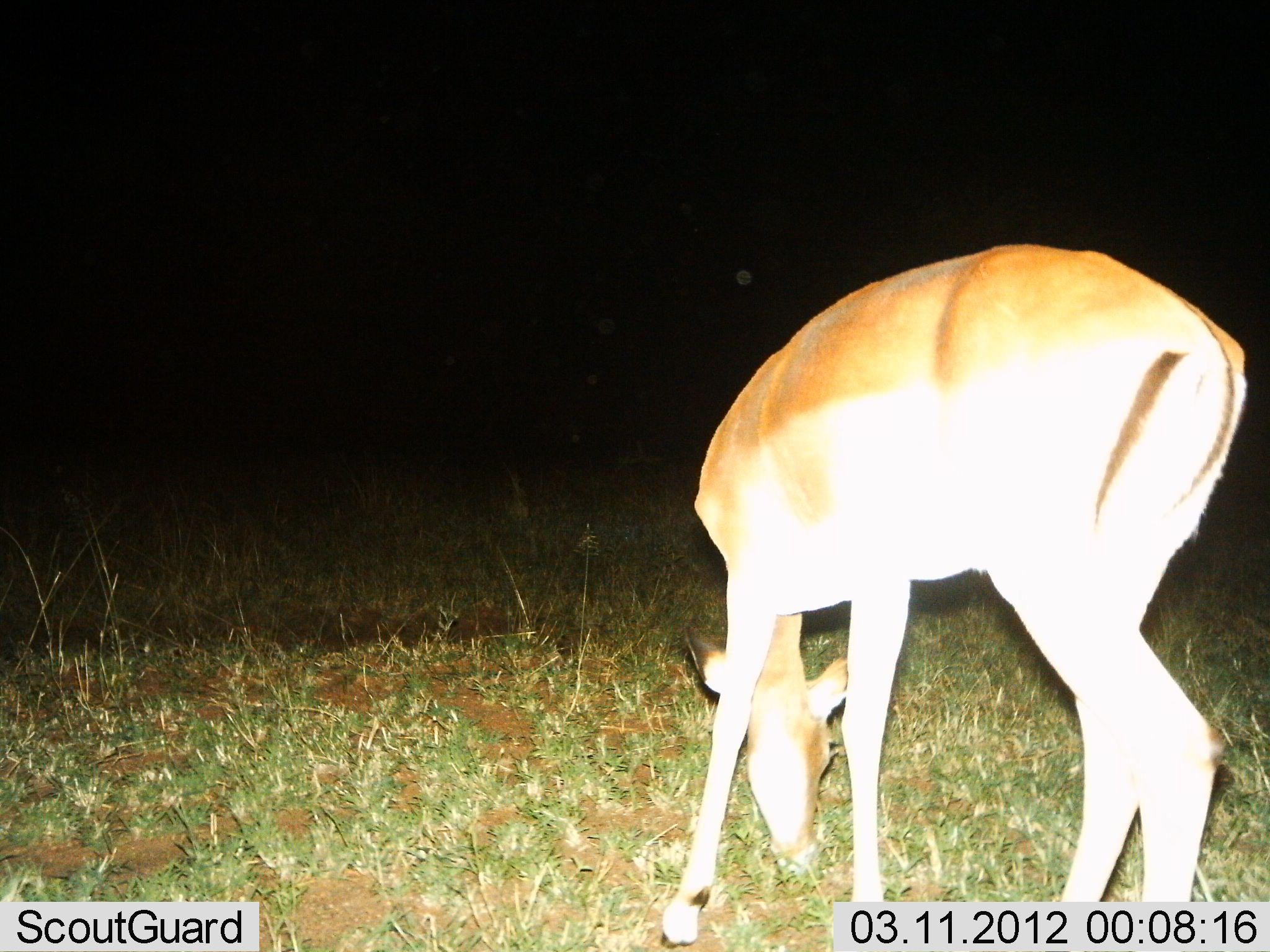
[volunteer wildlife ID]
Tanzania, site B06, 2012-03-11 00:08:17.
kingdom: Animalia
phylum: Chordata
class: Mammalia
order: Artiodactyla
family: Bovidae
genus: Nanger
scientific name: Nanger granti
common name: grant's gazelle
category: gazellegrants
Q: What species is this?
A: Gazellegrants (grant's gazelle) (Nanger granti).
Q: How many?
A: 1.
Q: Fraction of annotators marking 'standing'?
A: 9%.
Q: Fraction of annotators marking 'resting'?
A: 0%.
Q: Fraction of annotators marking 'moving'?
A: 0%.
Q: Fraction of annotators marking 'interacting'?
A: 0%.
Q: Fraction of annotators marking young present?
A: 0%.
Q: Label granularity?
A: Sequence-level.